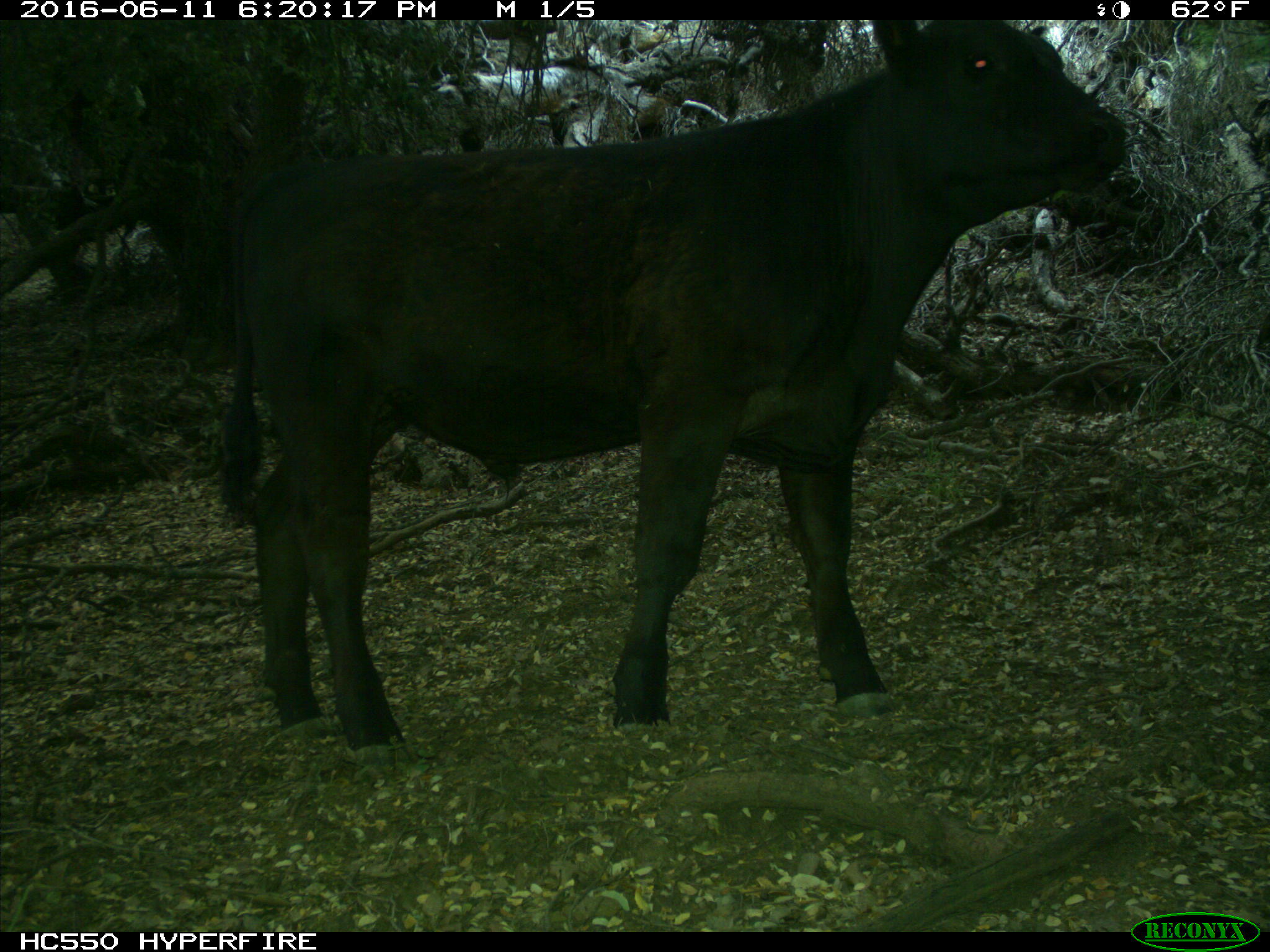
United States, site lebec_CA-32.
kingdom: Animalia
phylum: Chordata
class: Mammalia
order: Artiodactyla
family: Bovidae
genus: Bos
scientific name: Bos taurus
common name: domestic cow